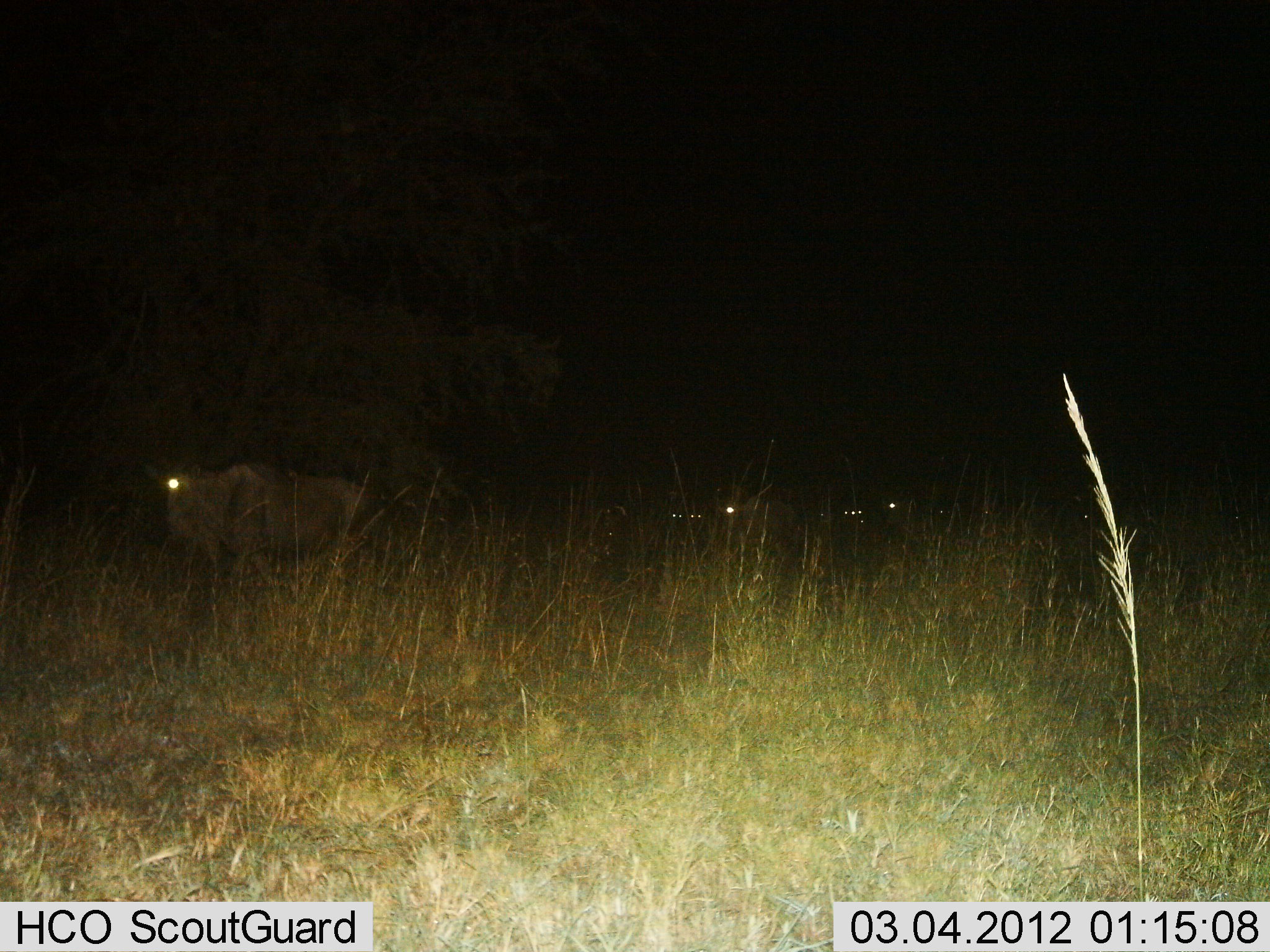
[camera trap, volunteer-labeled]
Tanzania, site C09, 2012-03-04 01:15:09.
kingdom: Animalia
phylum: Chordata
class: Mammalia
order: Artiodactyla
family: Bovidae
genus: Connochaetes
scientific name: Connochaetes taurinus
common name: blue wildebeest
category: wildebeest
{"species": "wildebeest (blue wildebeest) (Connochaetes taurinus)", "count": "3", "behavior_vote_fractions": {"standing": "50%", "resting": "6%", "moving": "50%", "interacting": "0%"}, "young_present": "0%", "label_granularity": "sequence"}